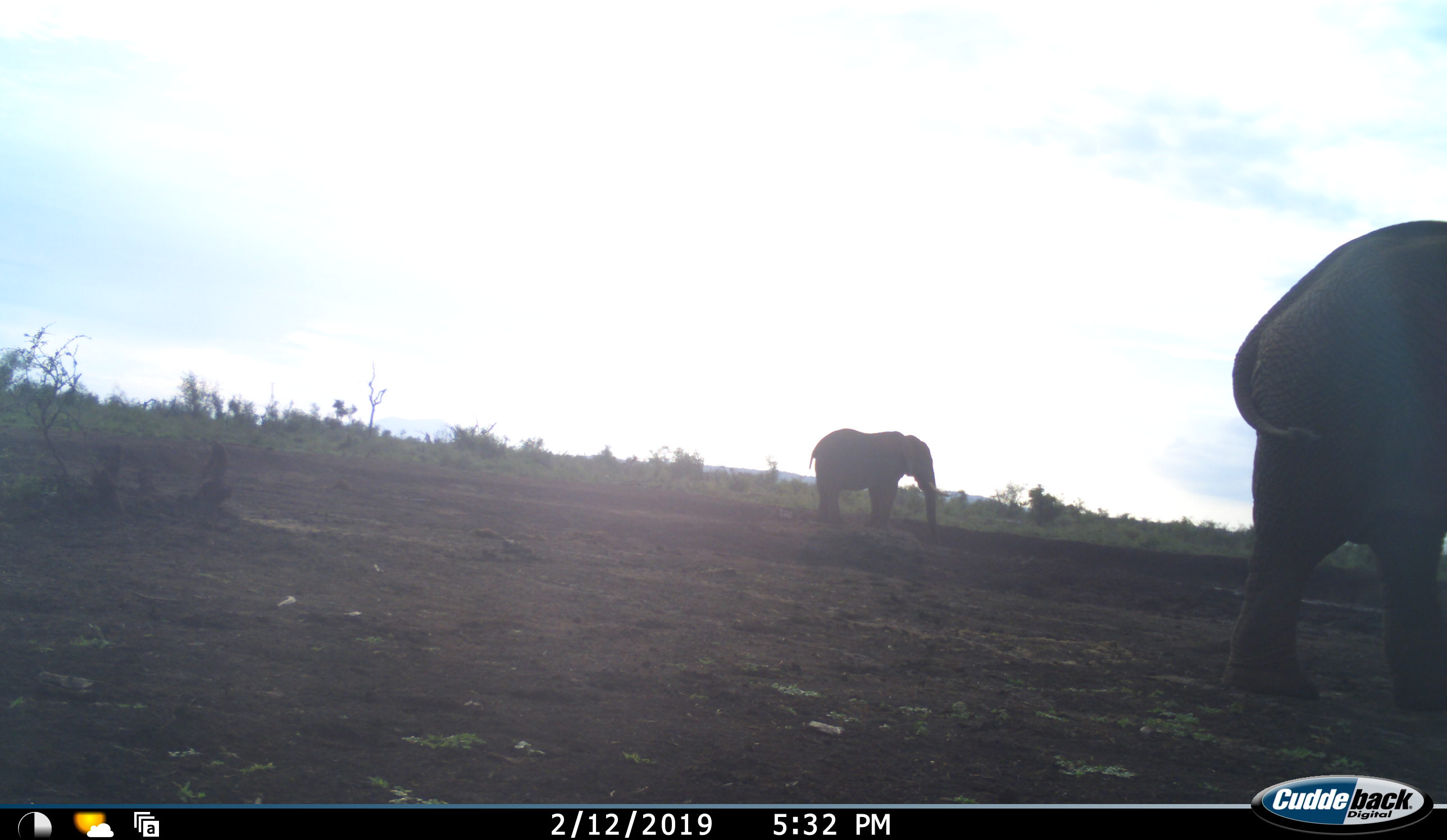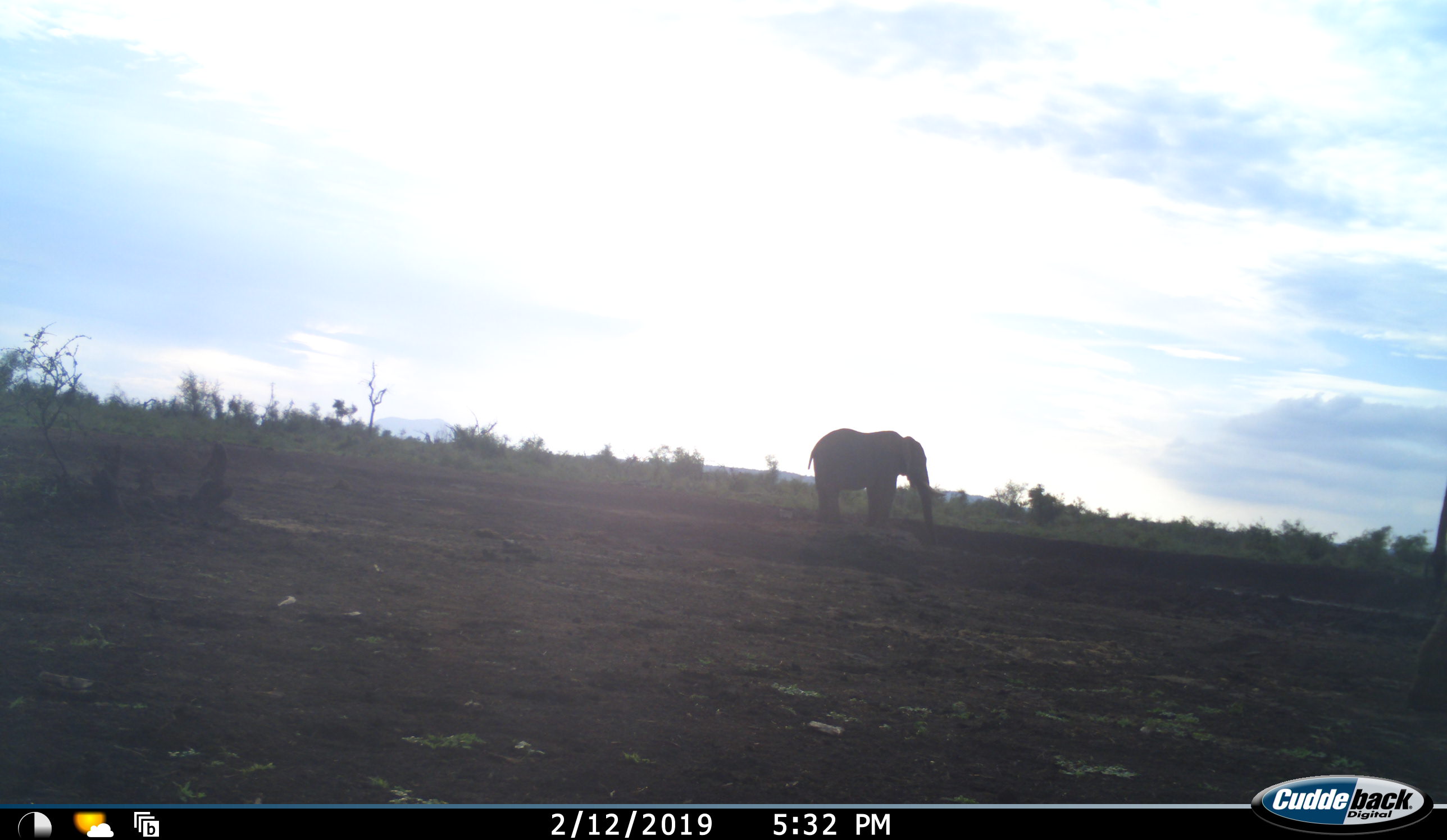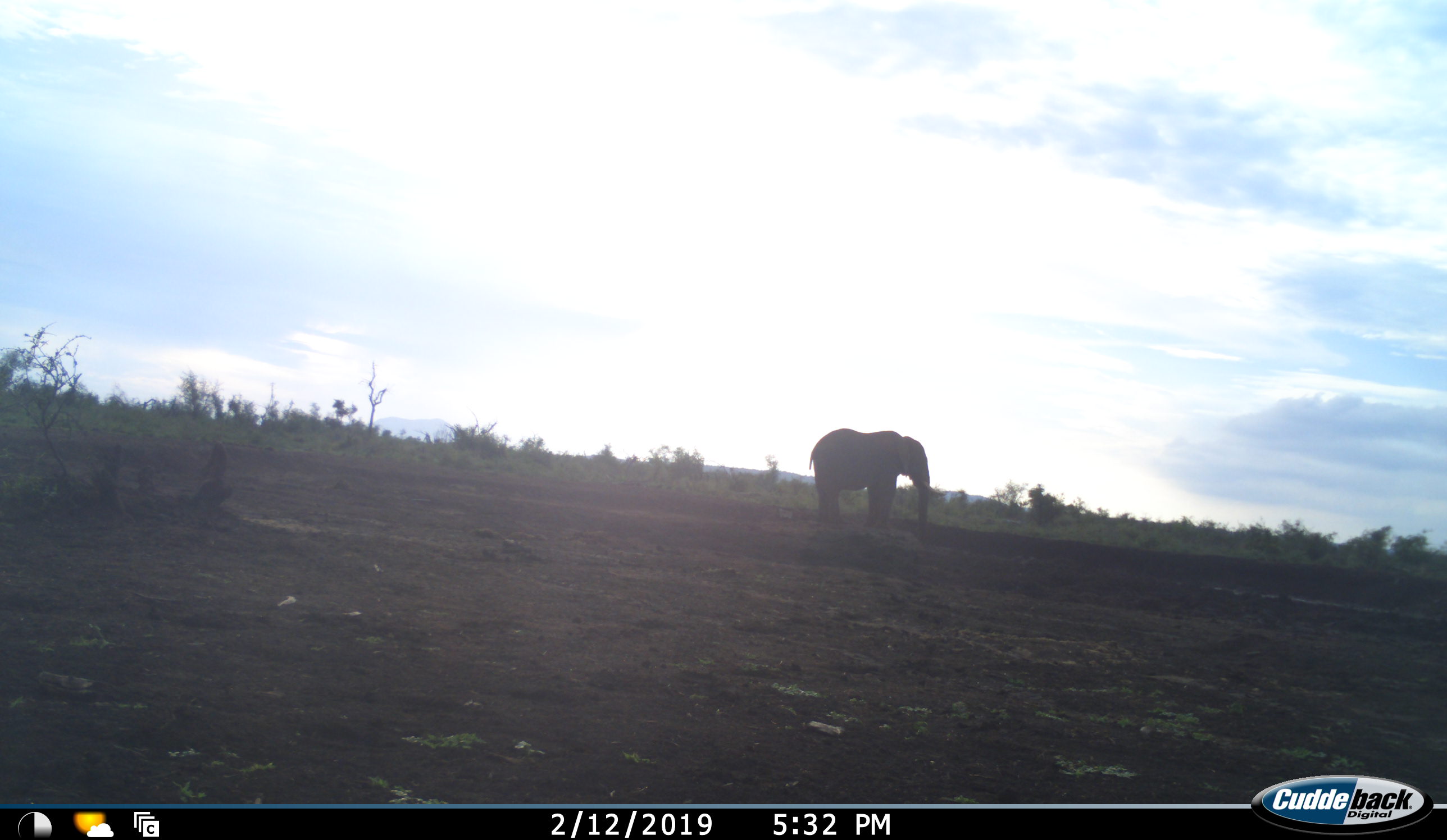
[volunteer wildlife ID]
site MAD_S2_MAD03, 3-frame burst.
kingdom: Animalia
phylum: Chordata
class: Mammalia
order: Proboscidea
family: Elephantidae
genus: Loxodonta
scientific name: Loxodonta africana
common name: african bush elephant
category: elephant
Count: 2.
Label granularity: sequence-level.